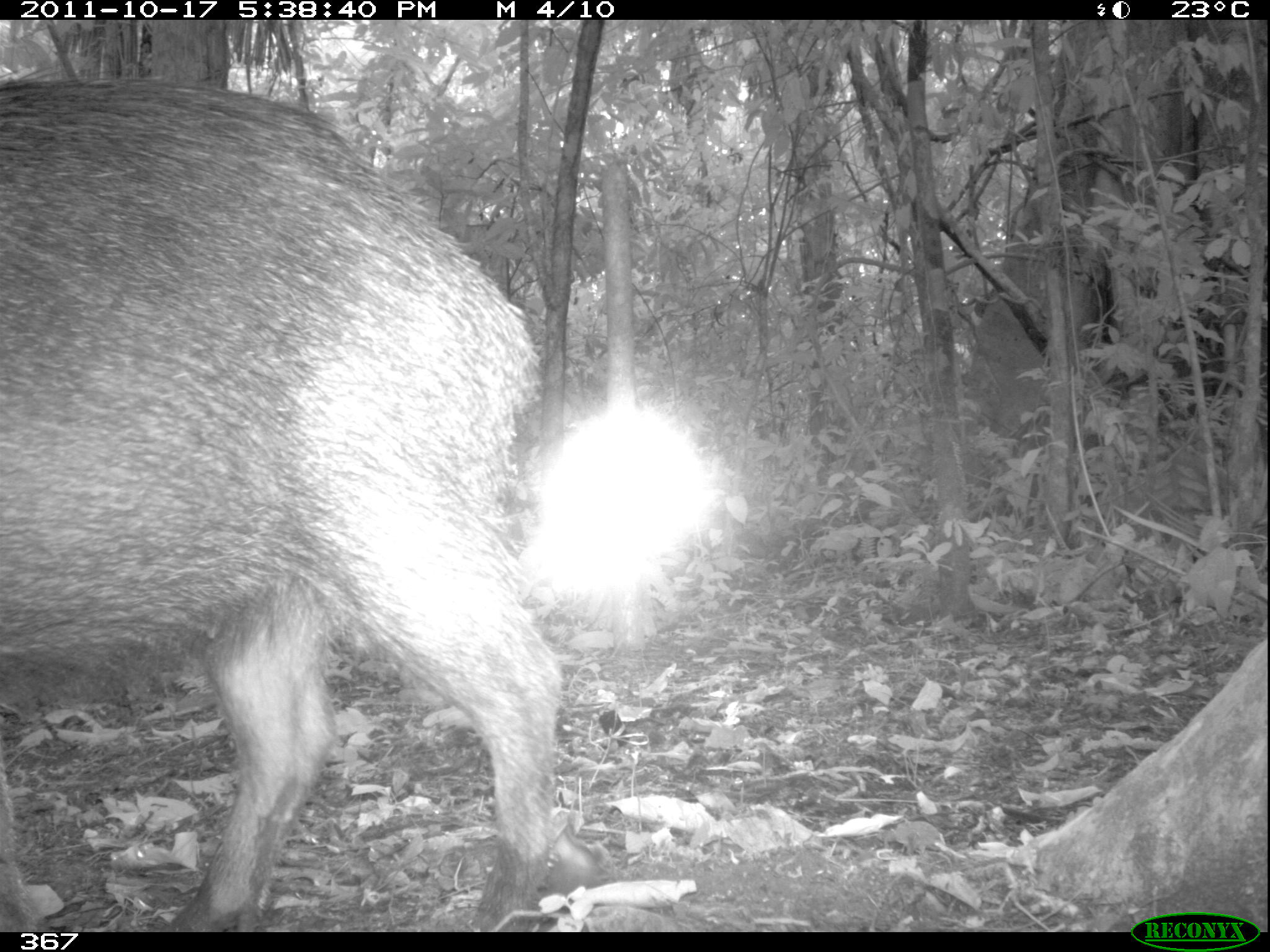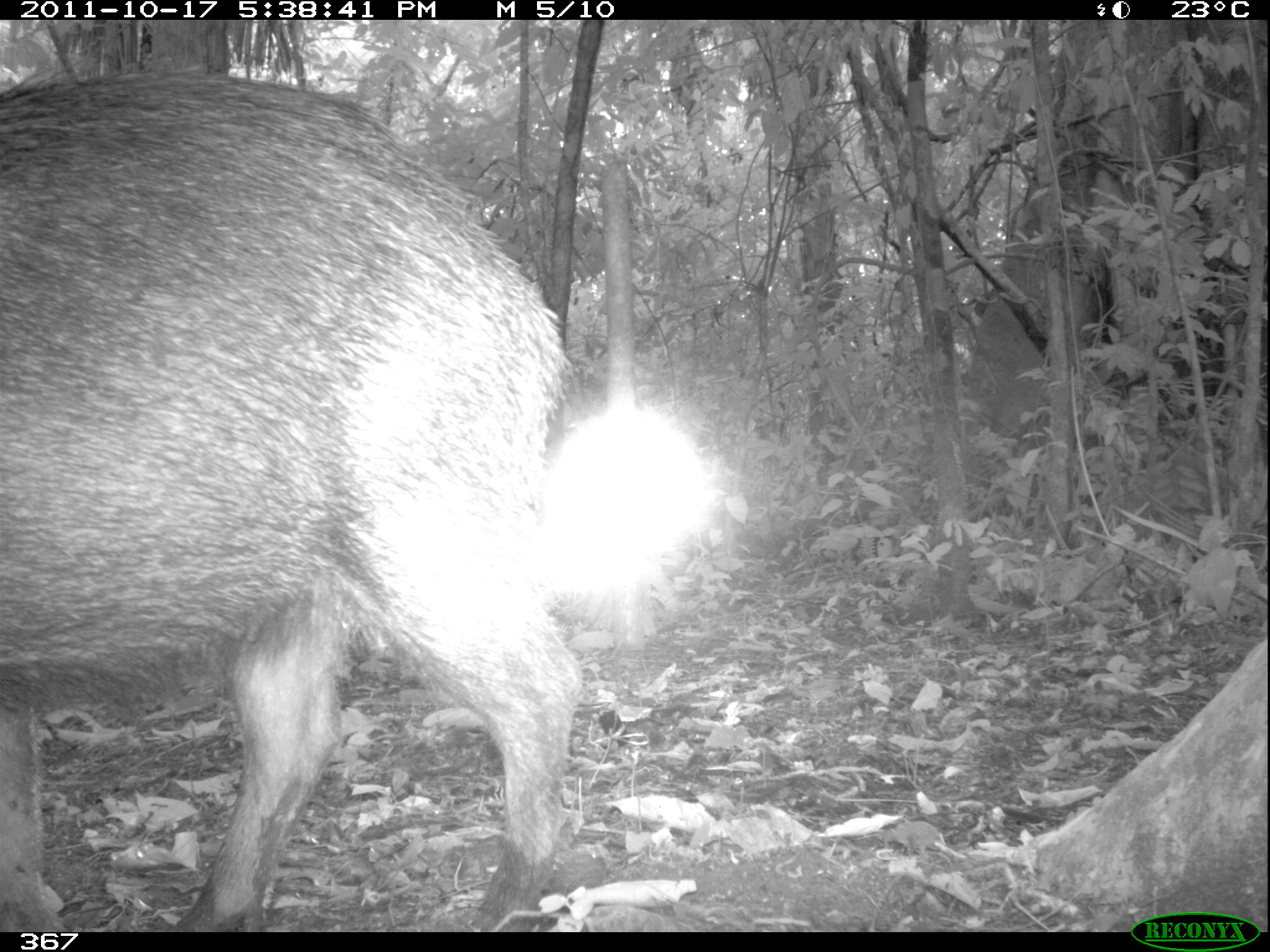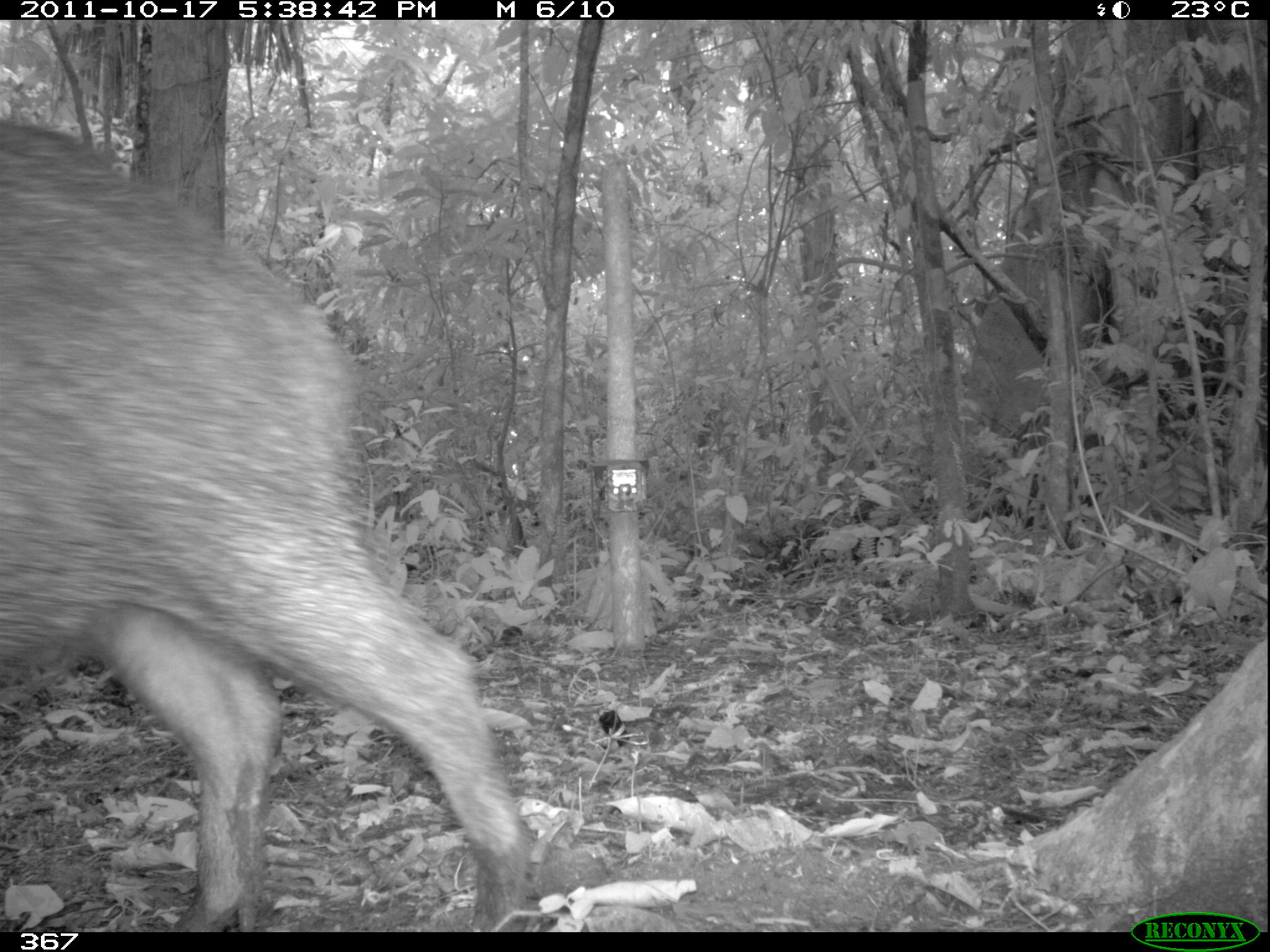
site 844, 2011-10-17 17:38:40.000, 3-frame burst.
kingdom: Animalia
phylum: Chordata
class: Mammalia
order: Artiodactyla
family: Tayassuidae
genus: Tayassu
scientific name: Tayassu pecari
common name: white-lipped peccary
Tayassu pecari (white-lipped peccary).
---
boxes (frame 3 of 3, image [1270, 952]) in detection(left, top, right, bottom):
tayassu pecari: detection(1, 116, 527, 932)